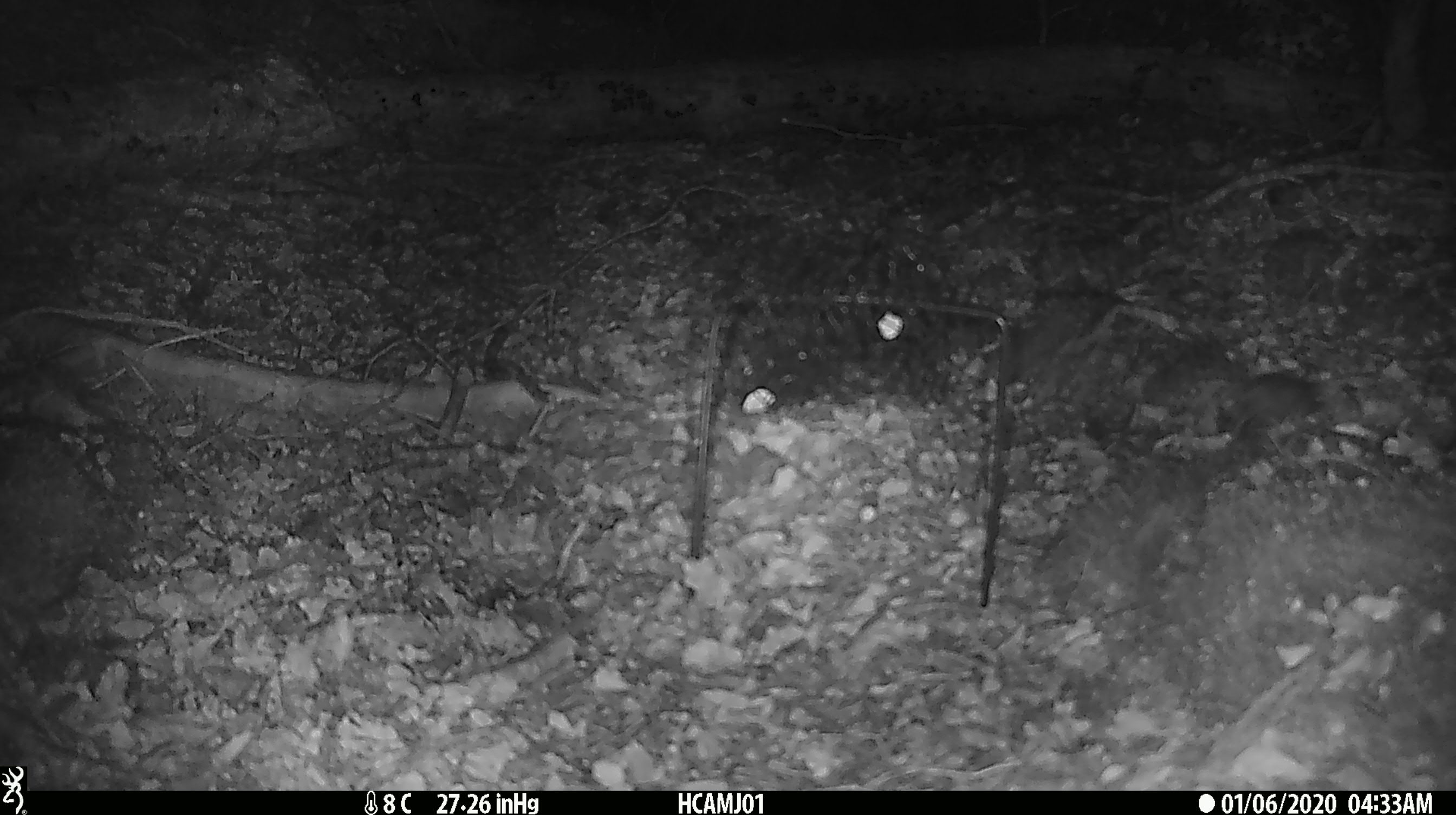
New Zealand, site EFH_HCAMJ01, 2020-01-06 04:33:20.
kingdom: Animalia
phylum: Chordata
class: Mammalia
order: Rodentia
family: Muridae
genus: Mus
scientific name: Mus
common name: mouse